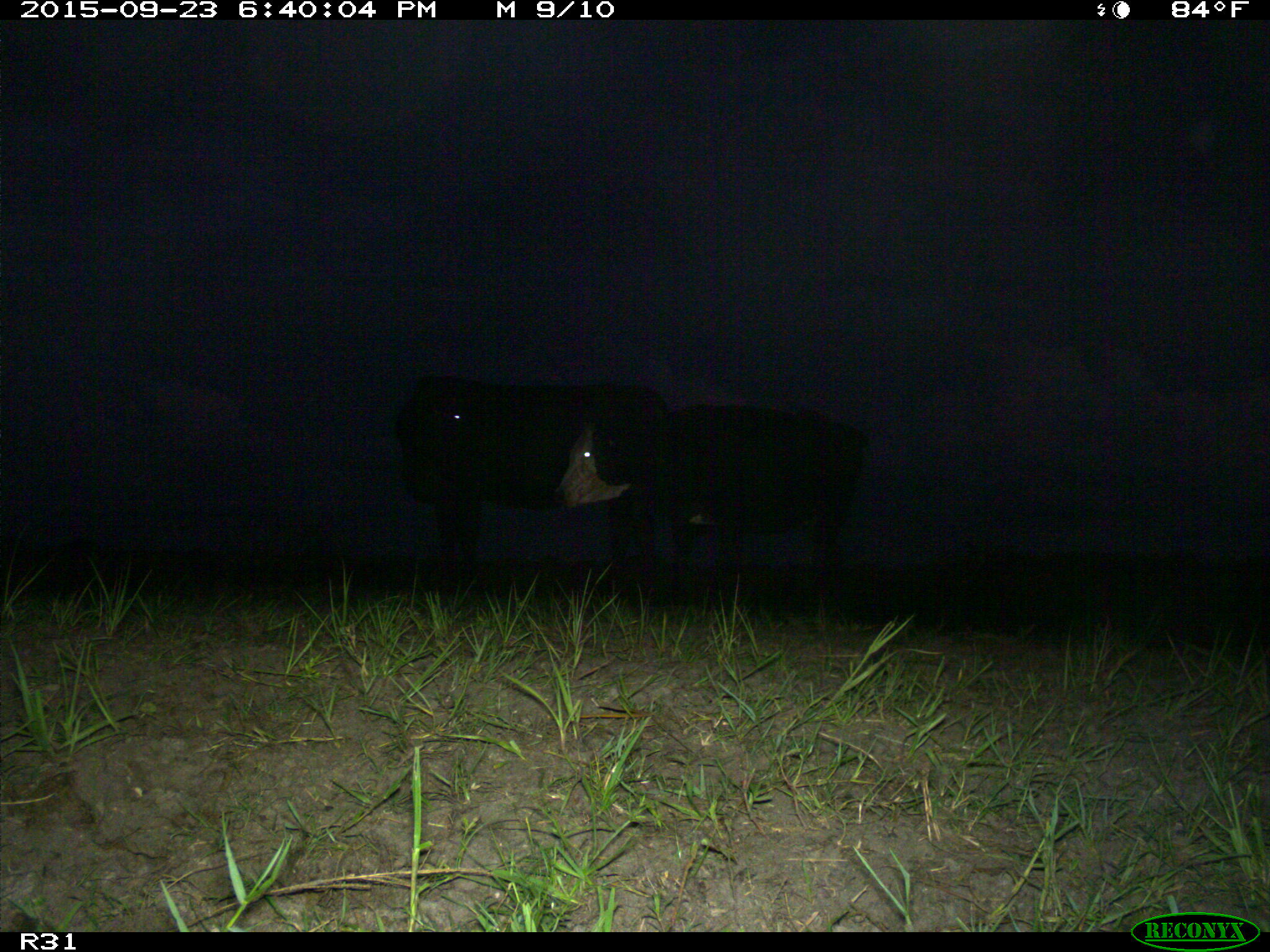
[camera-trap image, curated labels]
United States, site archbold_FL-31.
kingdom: Animalia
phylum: Chordata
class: Mammalia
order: Artiodactyla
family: Bovidae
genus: Bos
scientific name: Bos taurus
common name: domestic cow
Bos taurus (domestic cow).